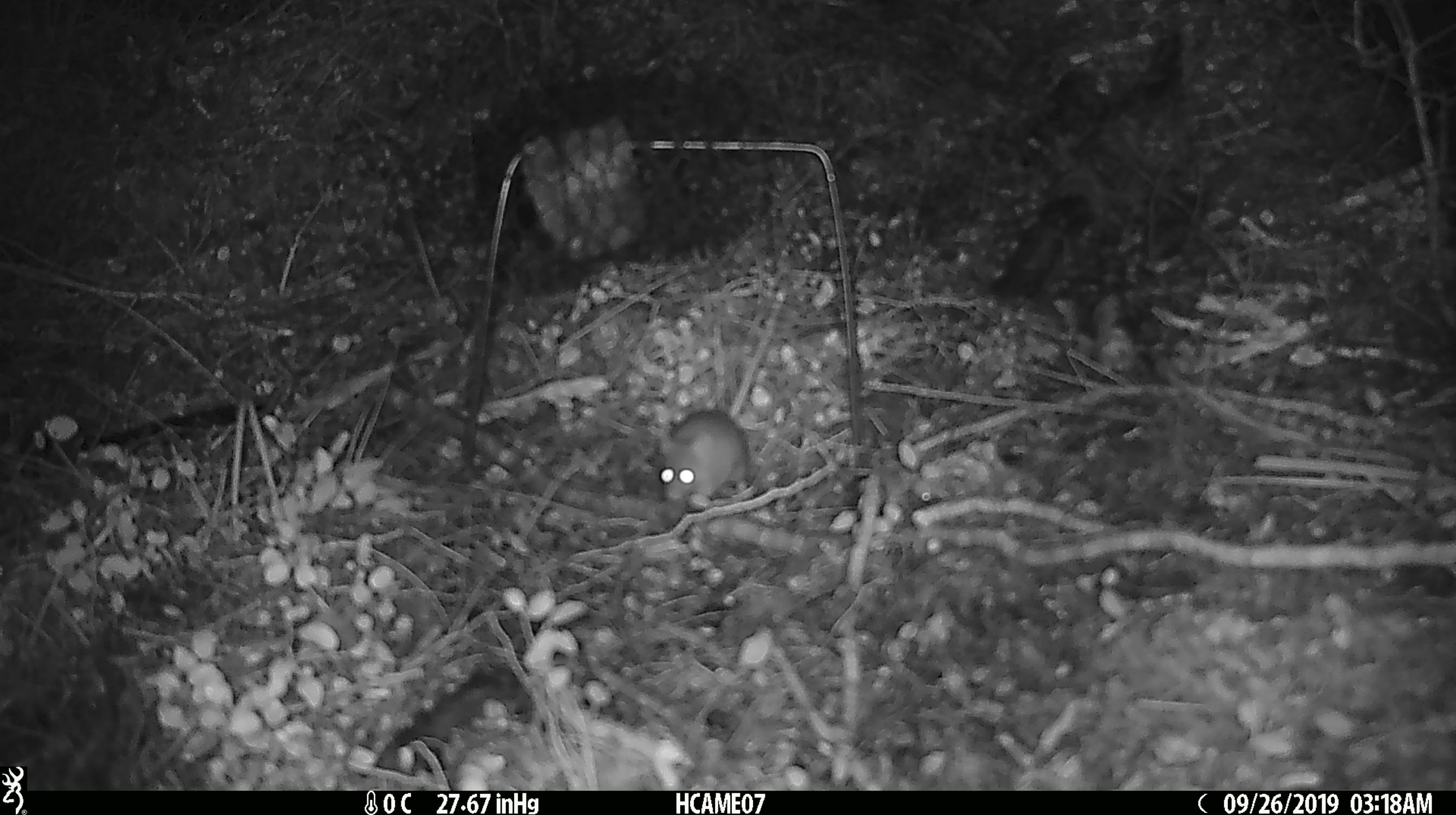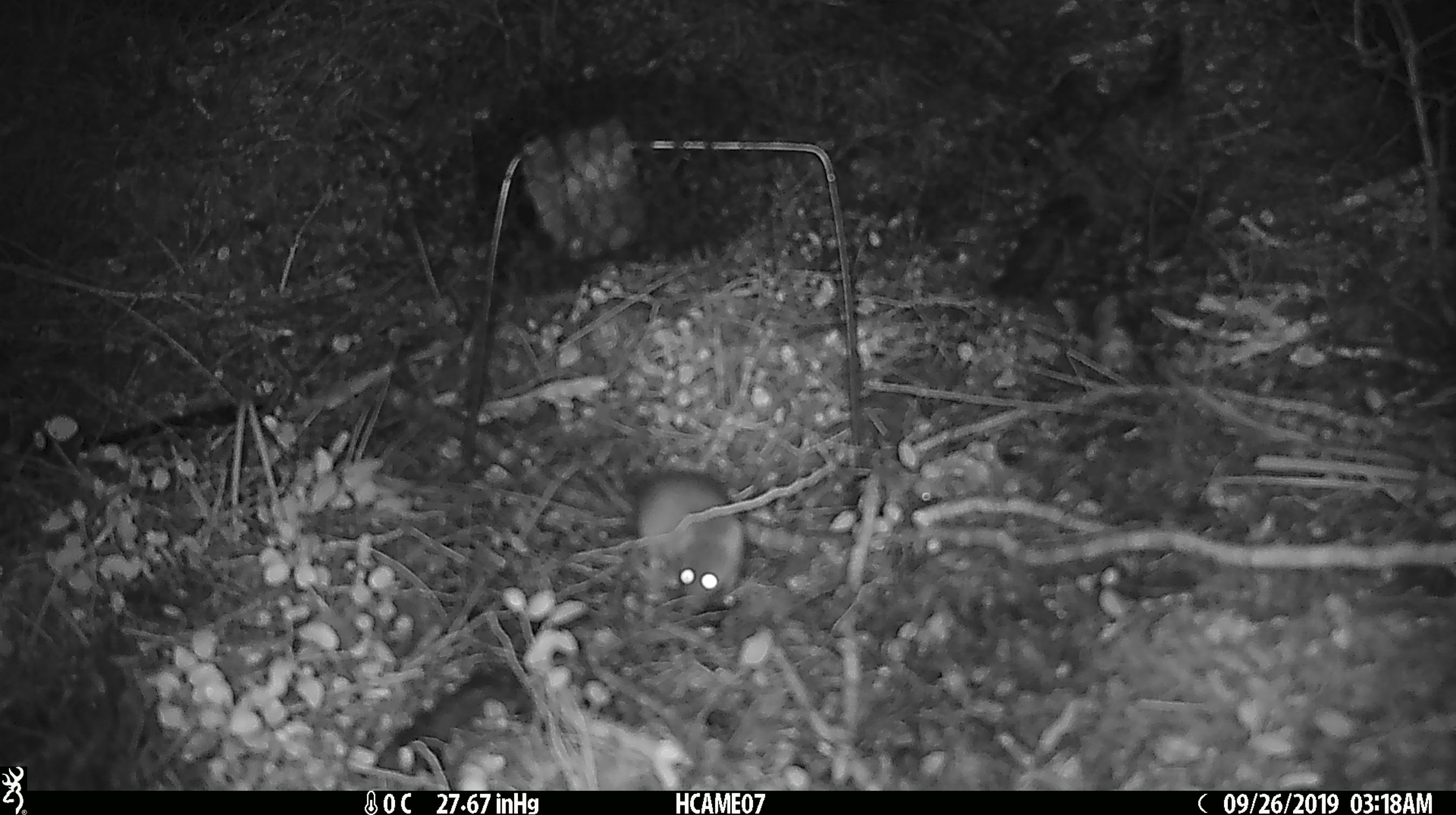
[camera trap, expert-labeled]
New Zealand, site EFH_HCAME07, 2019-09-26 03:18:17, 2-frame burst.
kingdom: Animalia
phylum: Chordata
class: Mammalia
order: Rodentia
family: Muridae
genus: Mus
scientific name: Mus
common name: mouse